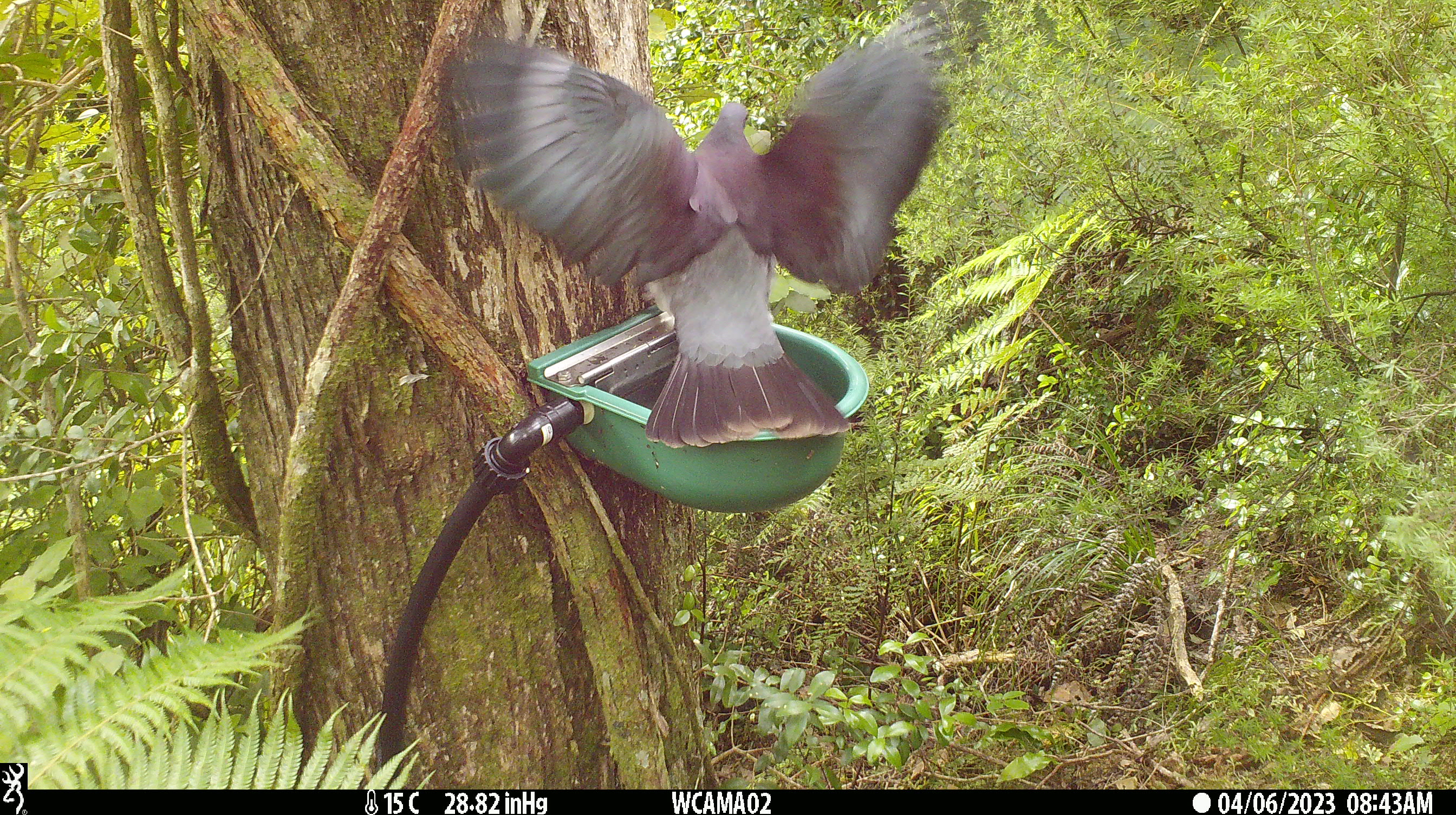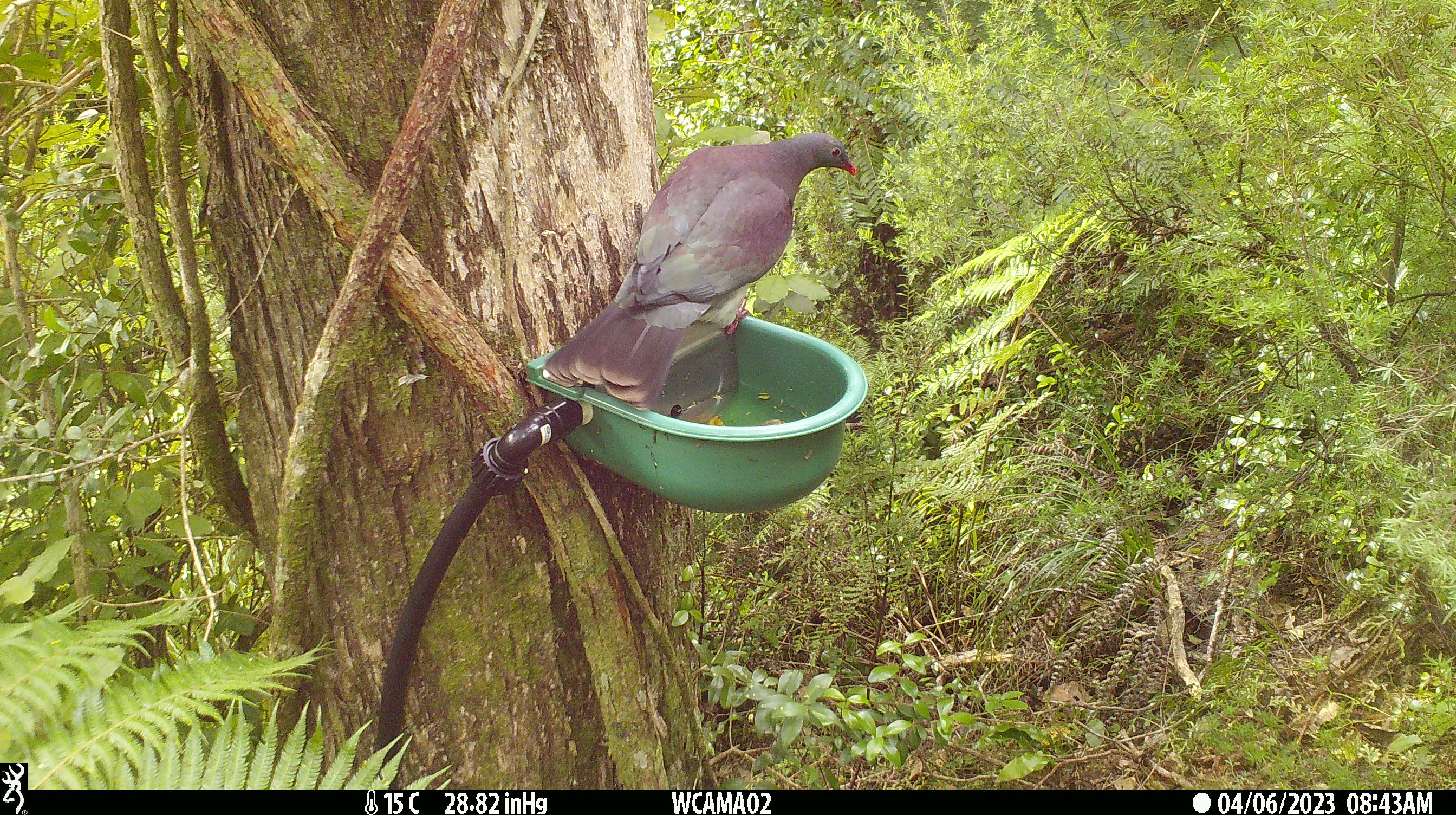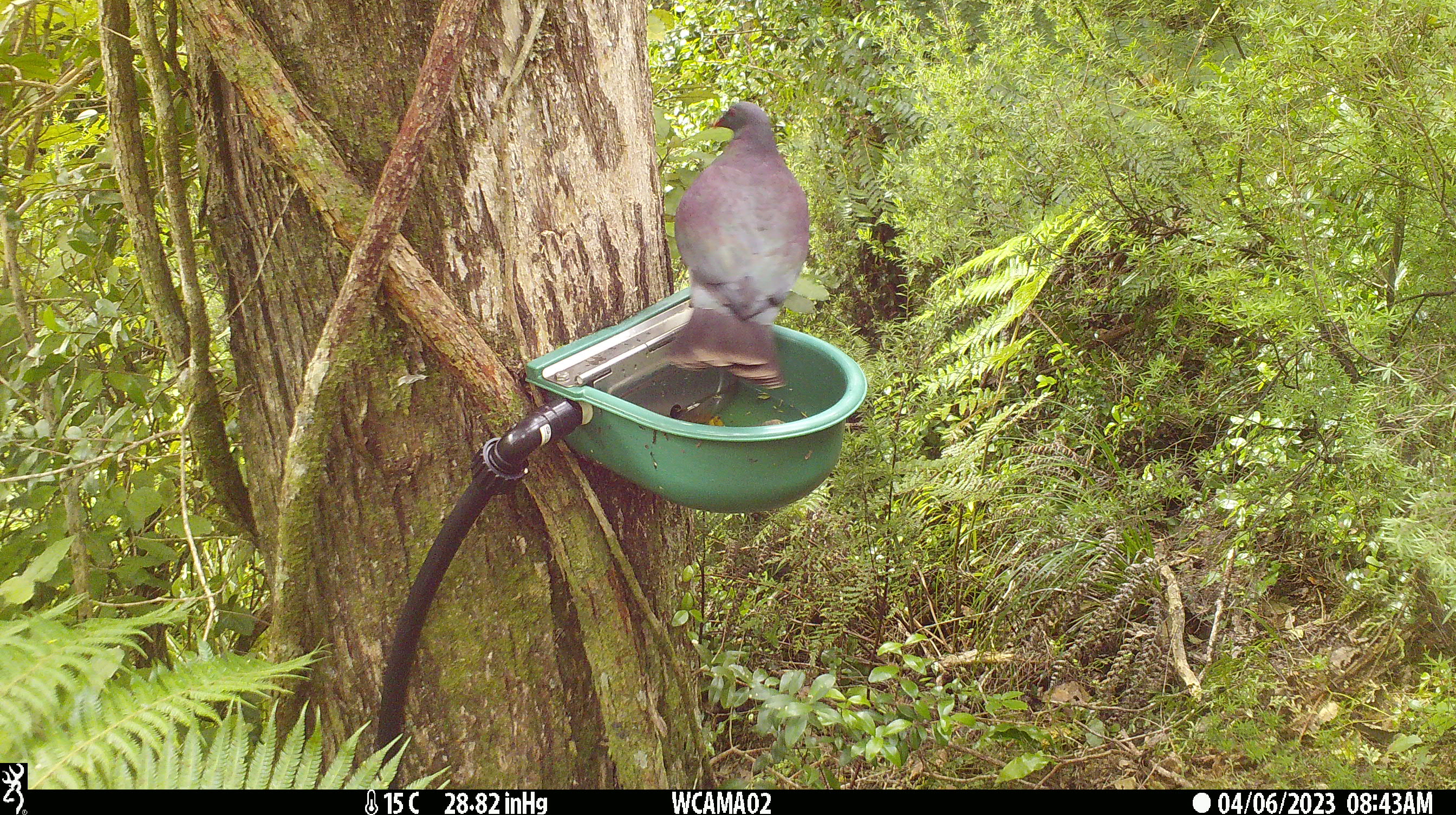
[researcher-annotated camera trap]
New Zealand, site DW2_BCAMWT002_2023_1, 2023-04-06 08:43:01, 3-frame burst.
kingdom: Animalia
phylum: Chordata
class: Aves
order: Columbiformes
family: Columbidae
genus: Hemiphaga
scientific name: Hemiphaga novaeseelandiae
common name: new zealand pigeon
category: kereru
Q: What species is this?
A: Kereru (new zealand pigeon) (Hemiphaga novaeseelandiae).